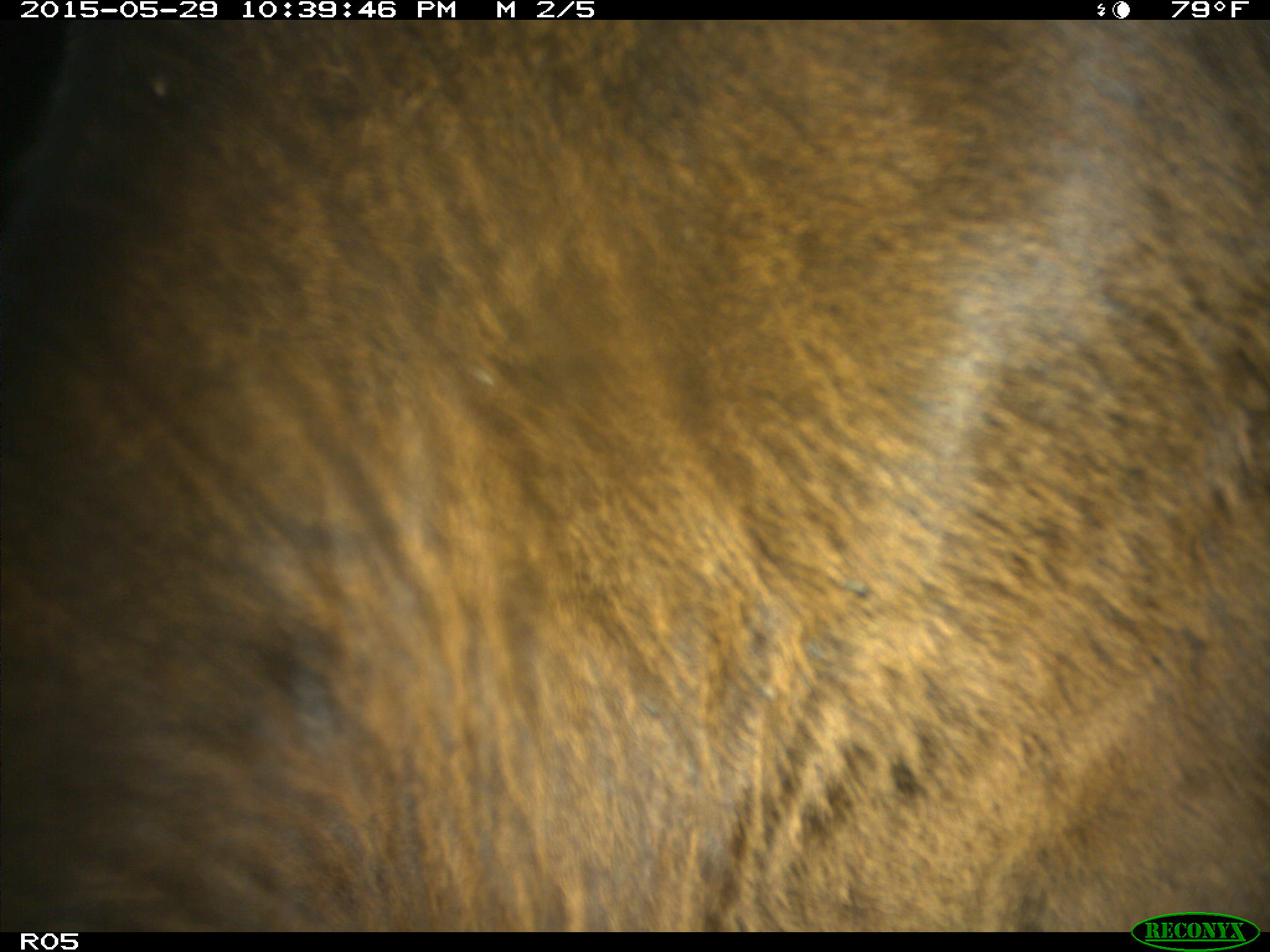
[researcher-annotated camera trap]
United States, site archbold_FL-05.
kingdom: Animalia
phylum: Chordata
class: Mammalia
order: Artiodactyla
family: Bovidae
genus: Bos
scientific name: Bos taurus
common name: domestic cow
Bos taurus (domestic cow).